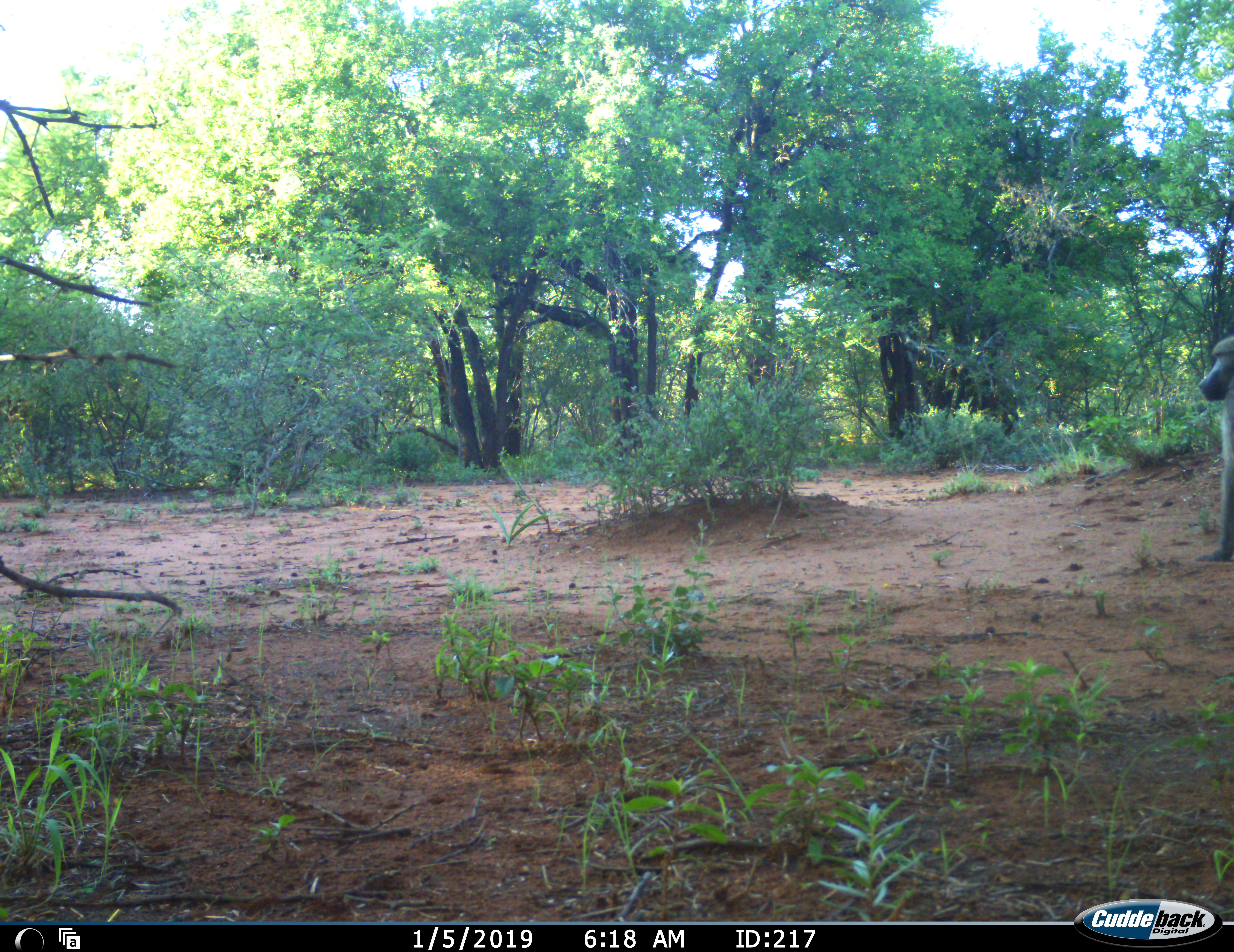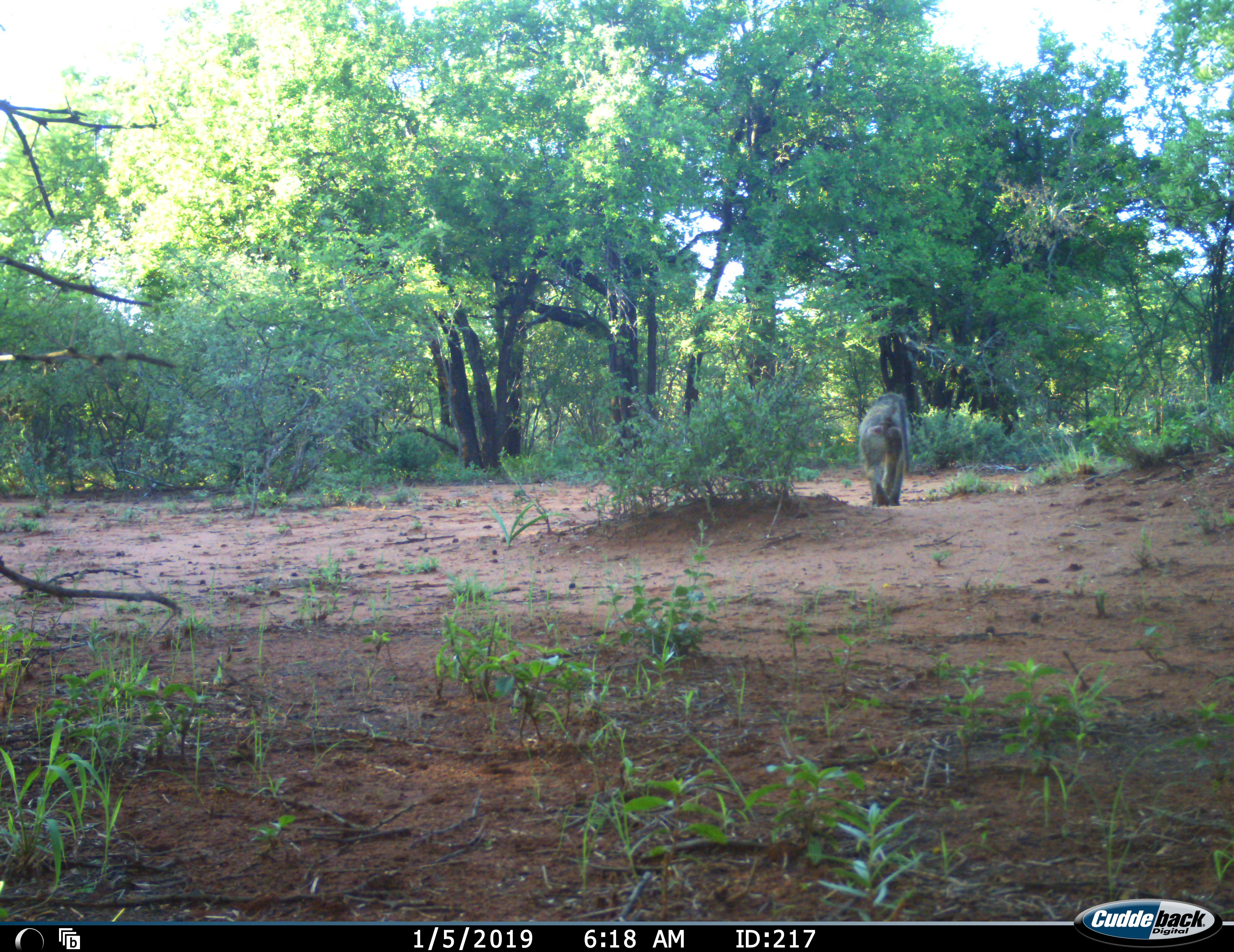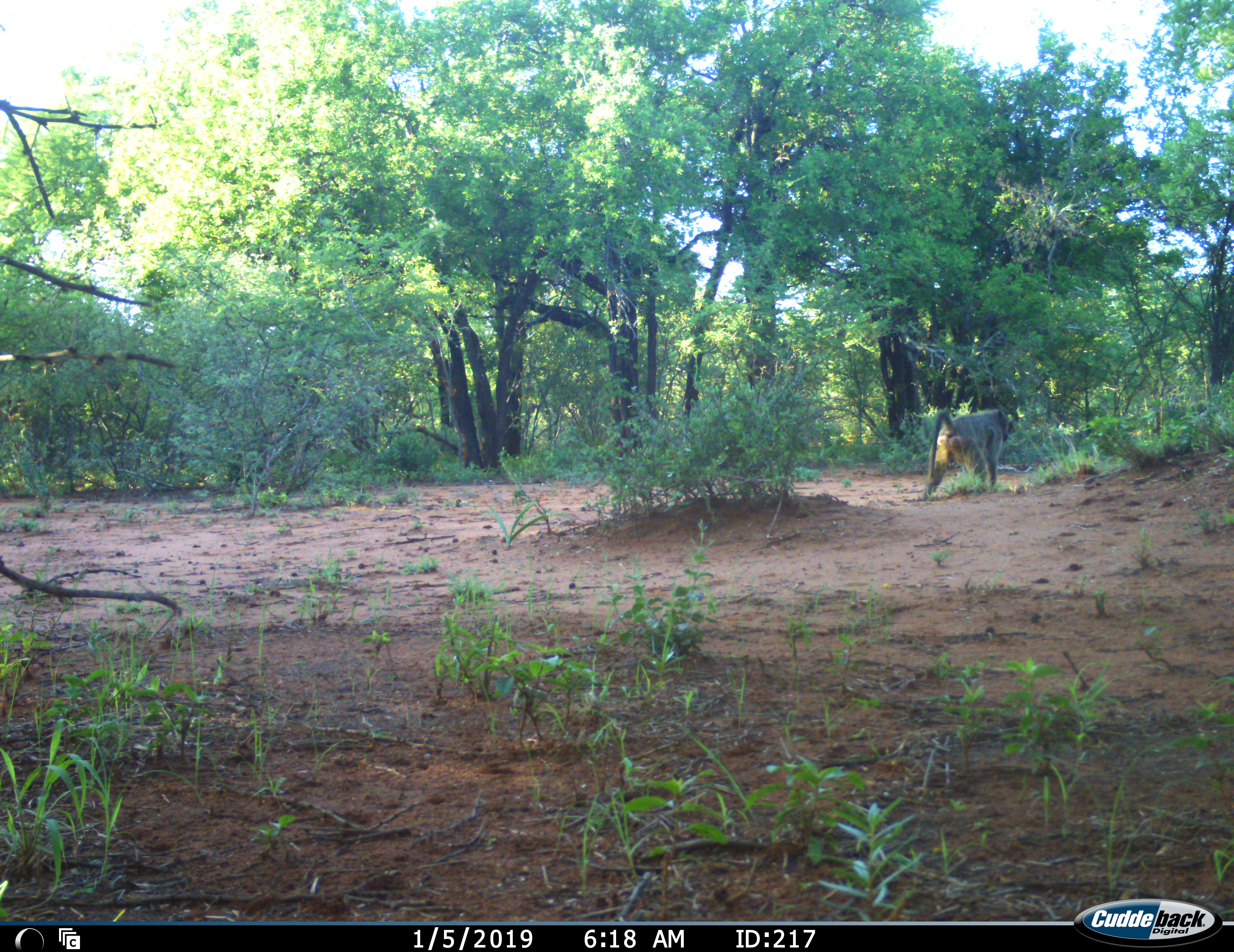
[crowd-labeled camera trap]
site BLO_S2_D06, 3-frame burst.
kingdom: Animalia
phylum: Chordata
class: Mammalia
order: Primates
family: Cercopithecidae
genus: Papio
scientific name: Papio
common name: baboon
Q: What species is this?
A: Baboon (Papio).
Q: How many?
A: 1.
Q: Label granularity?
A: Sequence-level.